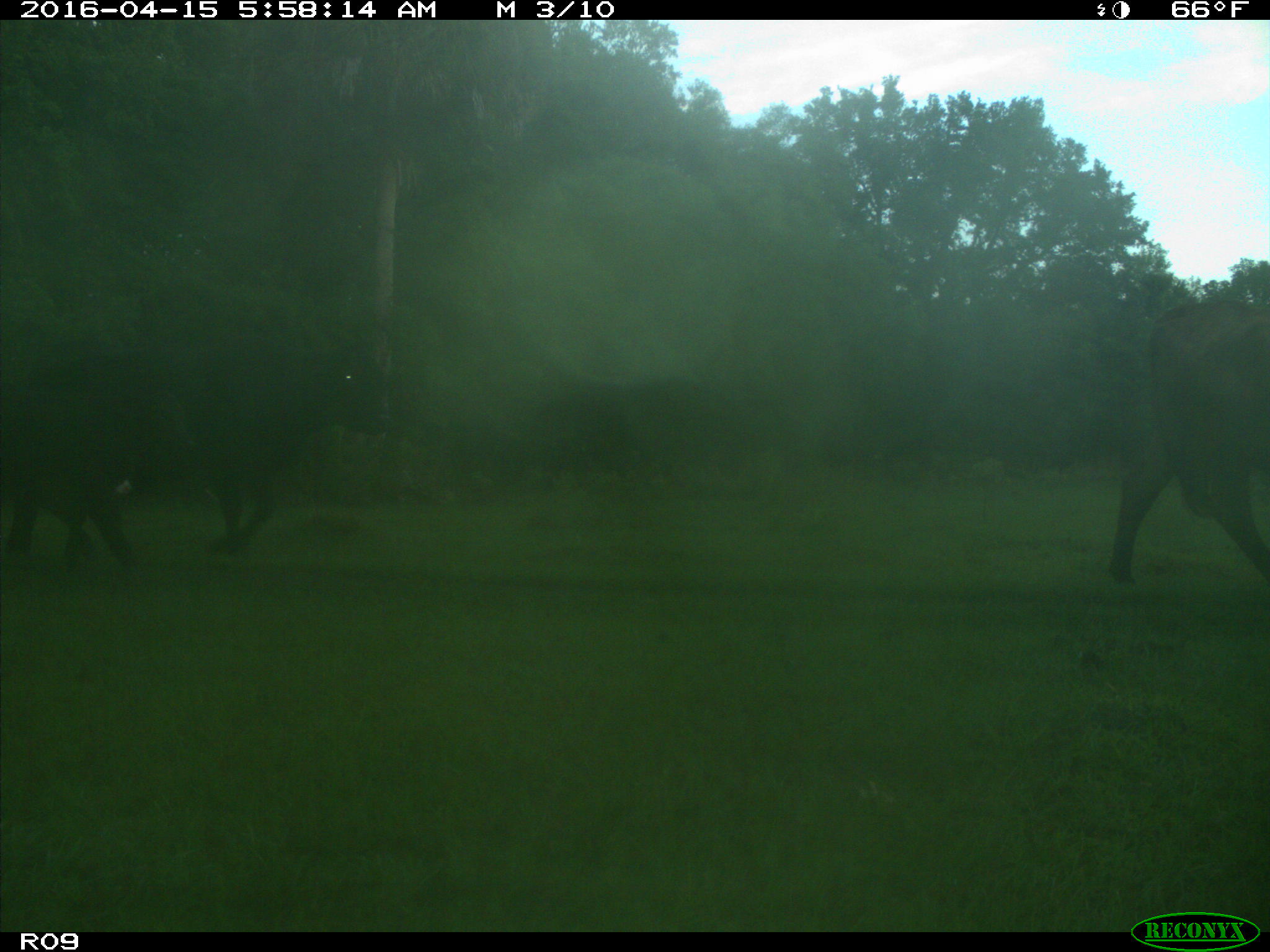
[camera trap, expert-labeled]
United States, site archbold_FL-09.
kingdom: Animalia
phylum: Chordata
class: Mammalia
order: Artiodactyla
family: Bovidae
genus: Bos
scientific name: Bos taurus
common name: domestic cow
Bos taurus (domestic cow).